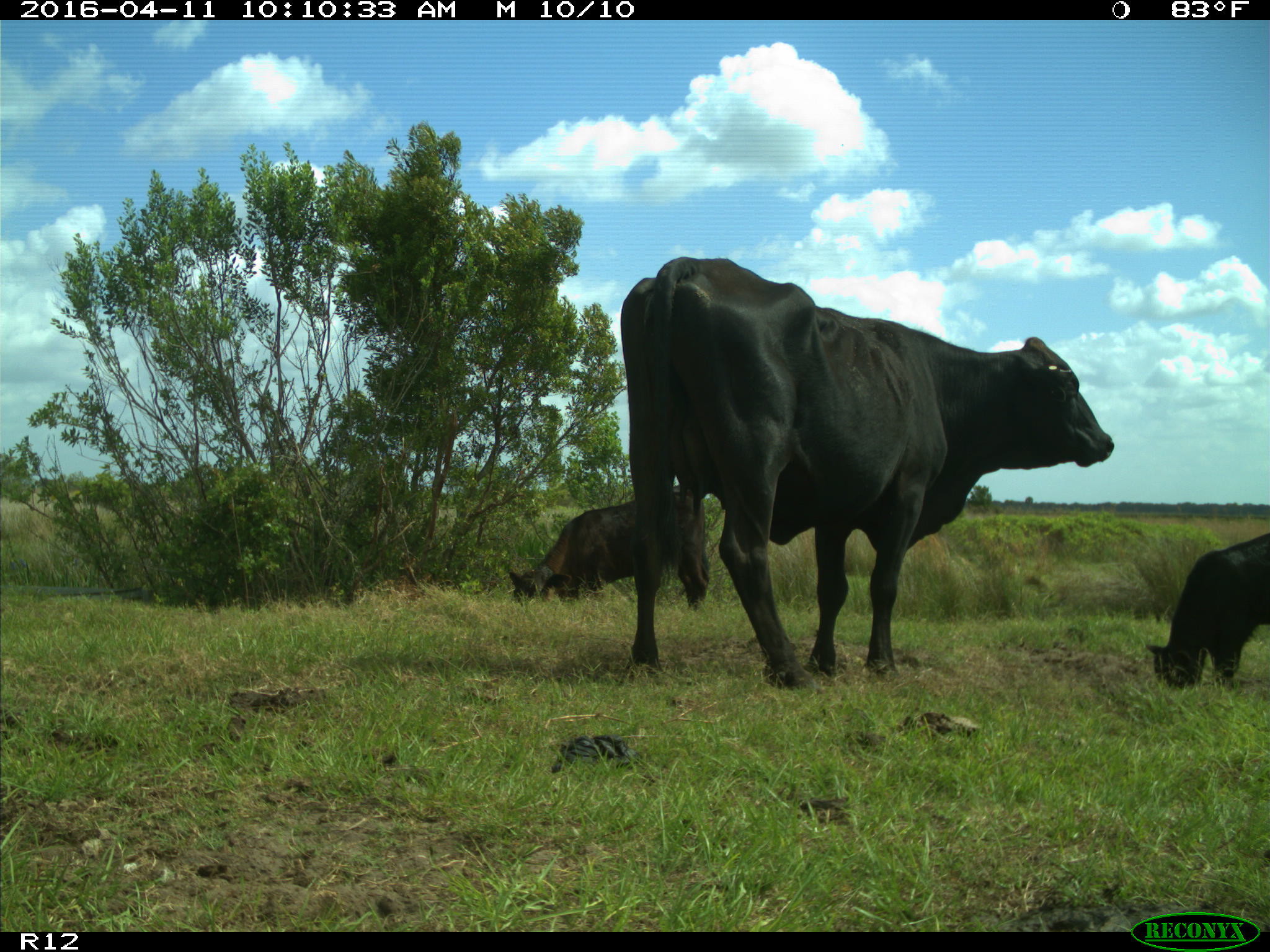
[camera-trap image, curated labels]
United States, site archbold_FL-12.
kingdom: Animalia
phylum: Chordata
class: Mammalia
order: Artiodactyla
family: Bovidae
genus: Bos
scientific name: Bos taurus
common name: domestic cow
Bos taurus (domestic cow).